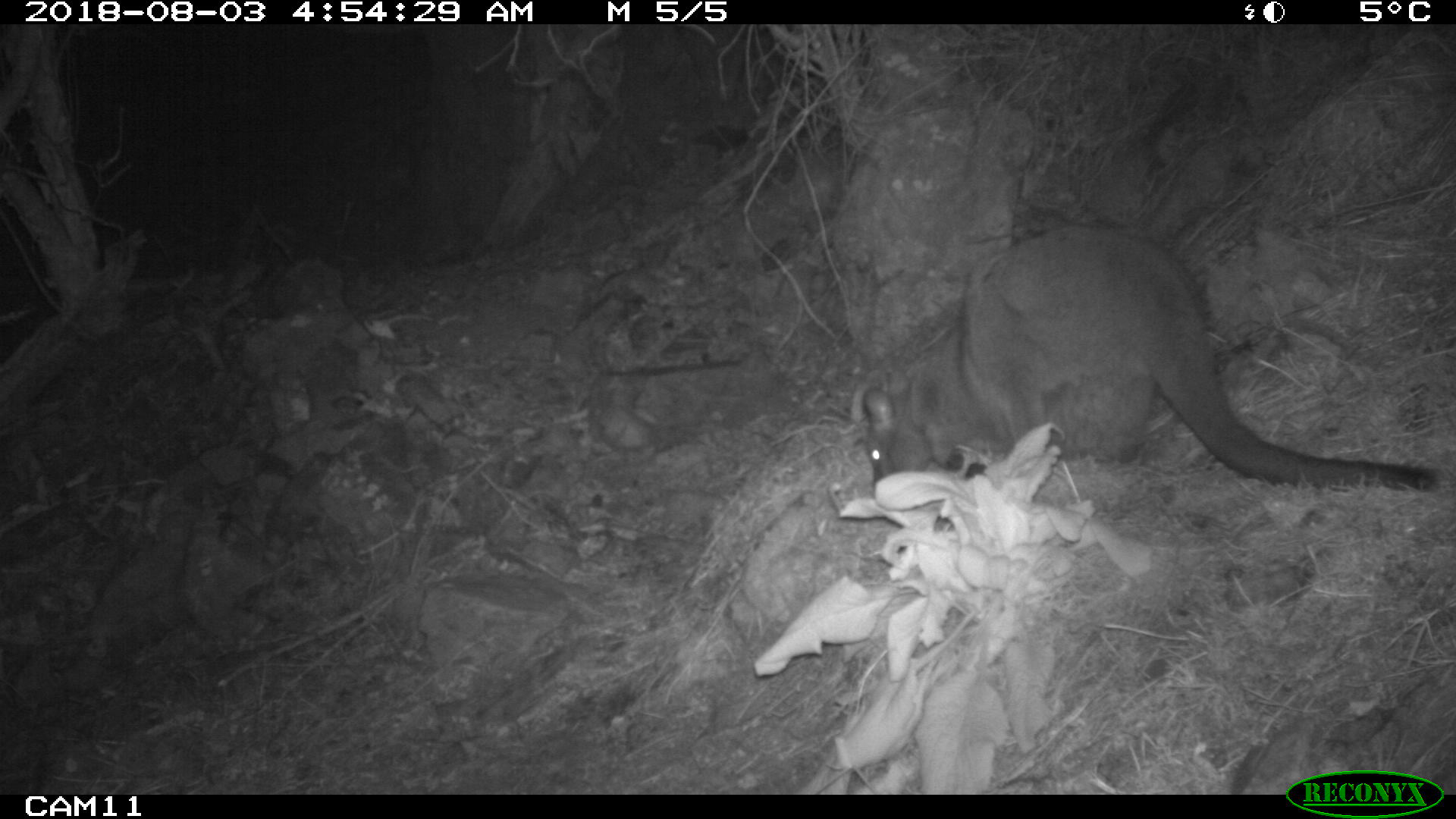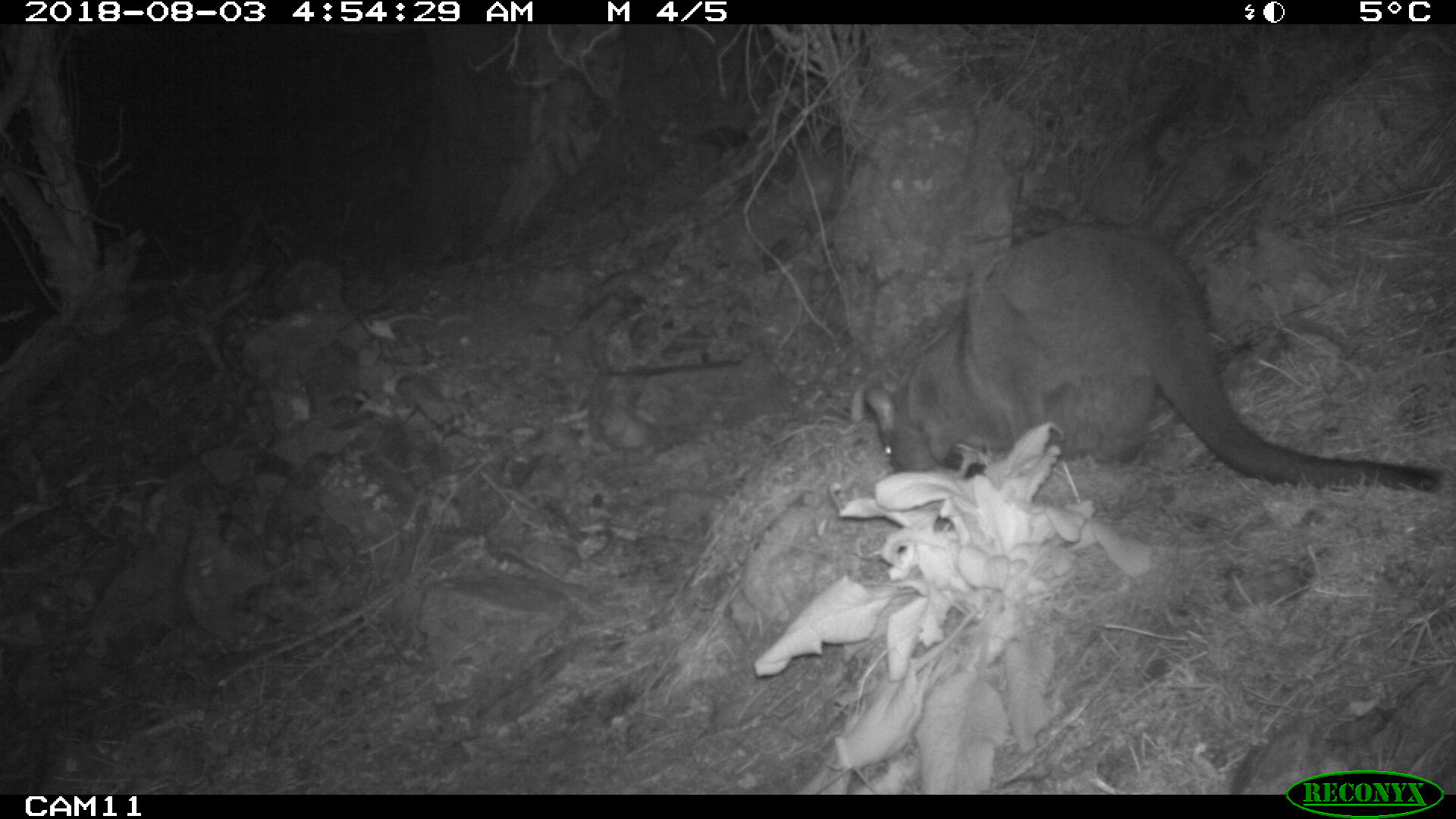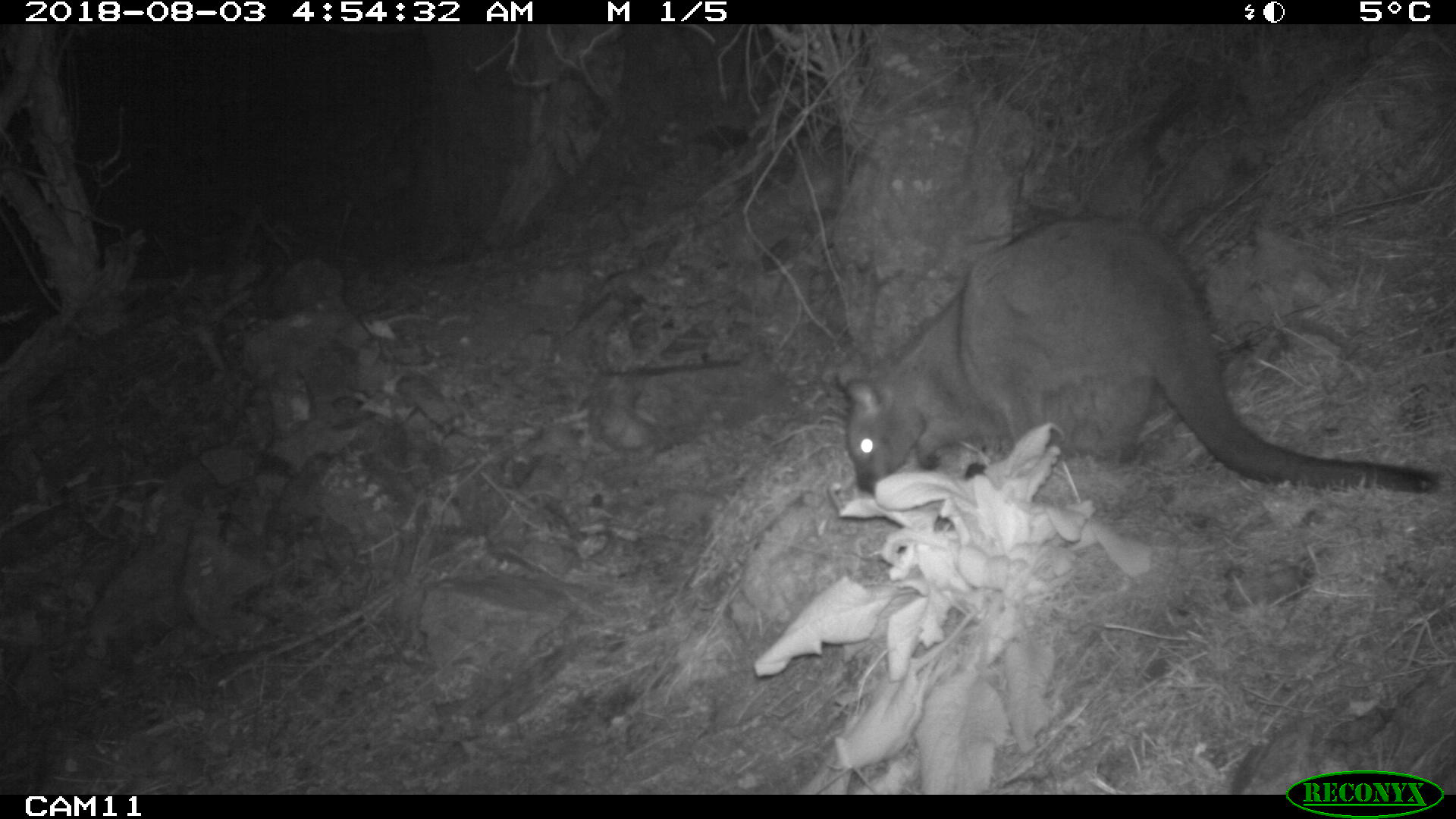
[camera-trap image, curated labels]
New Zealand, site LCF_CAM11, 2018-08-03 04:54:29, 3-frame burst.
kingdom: Animalia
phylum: Chordata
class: Mammalia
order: Diprotodontia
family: Macropodidae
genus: Notamacropus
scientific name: Notamacropus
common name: wallaby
Wallaby (Notamacropus).